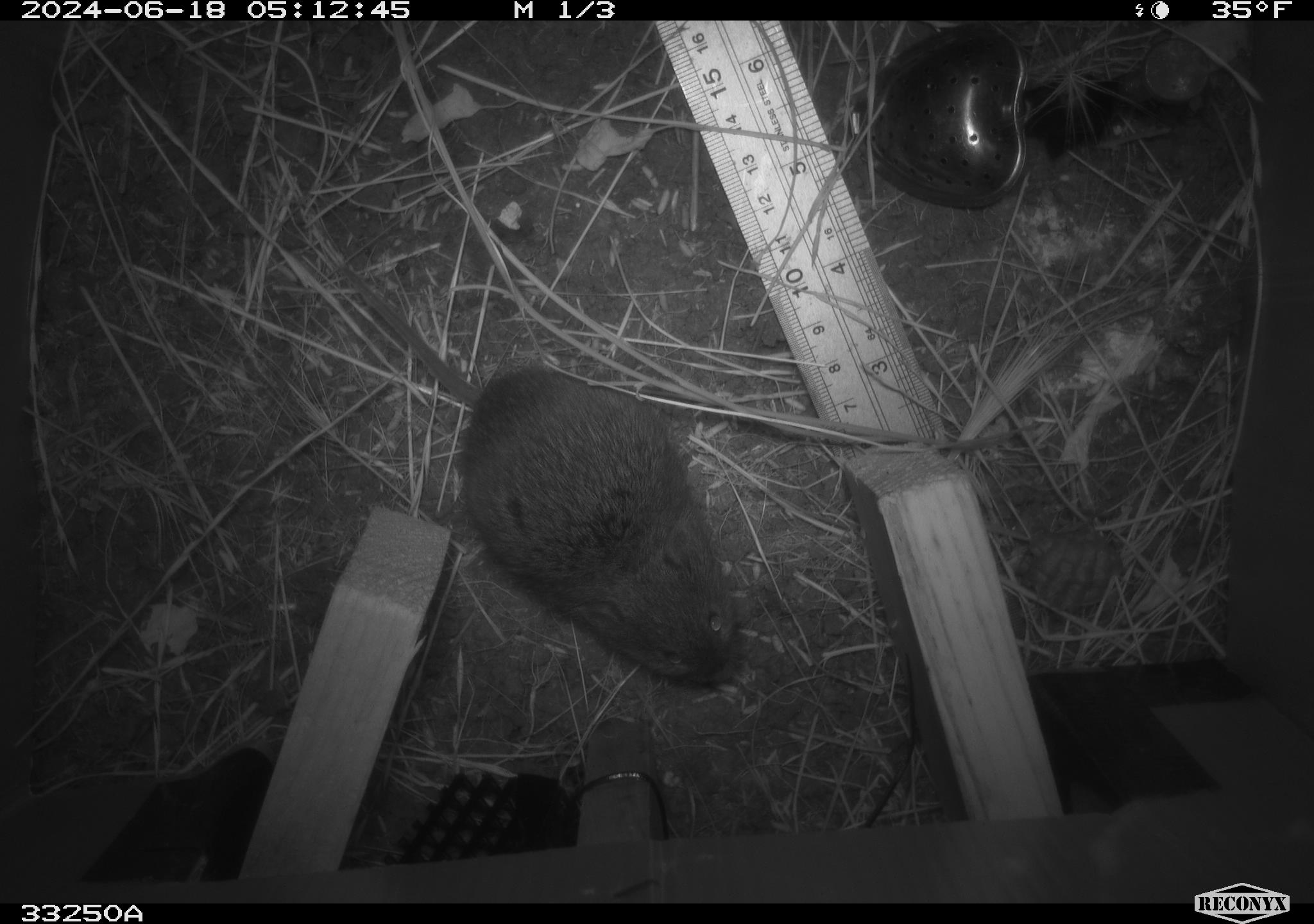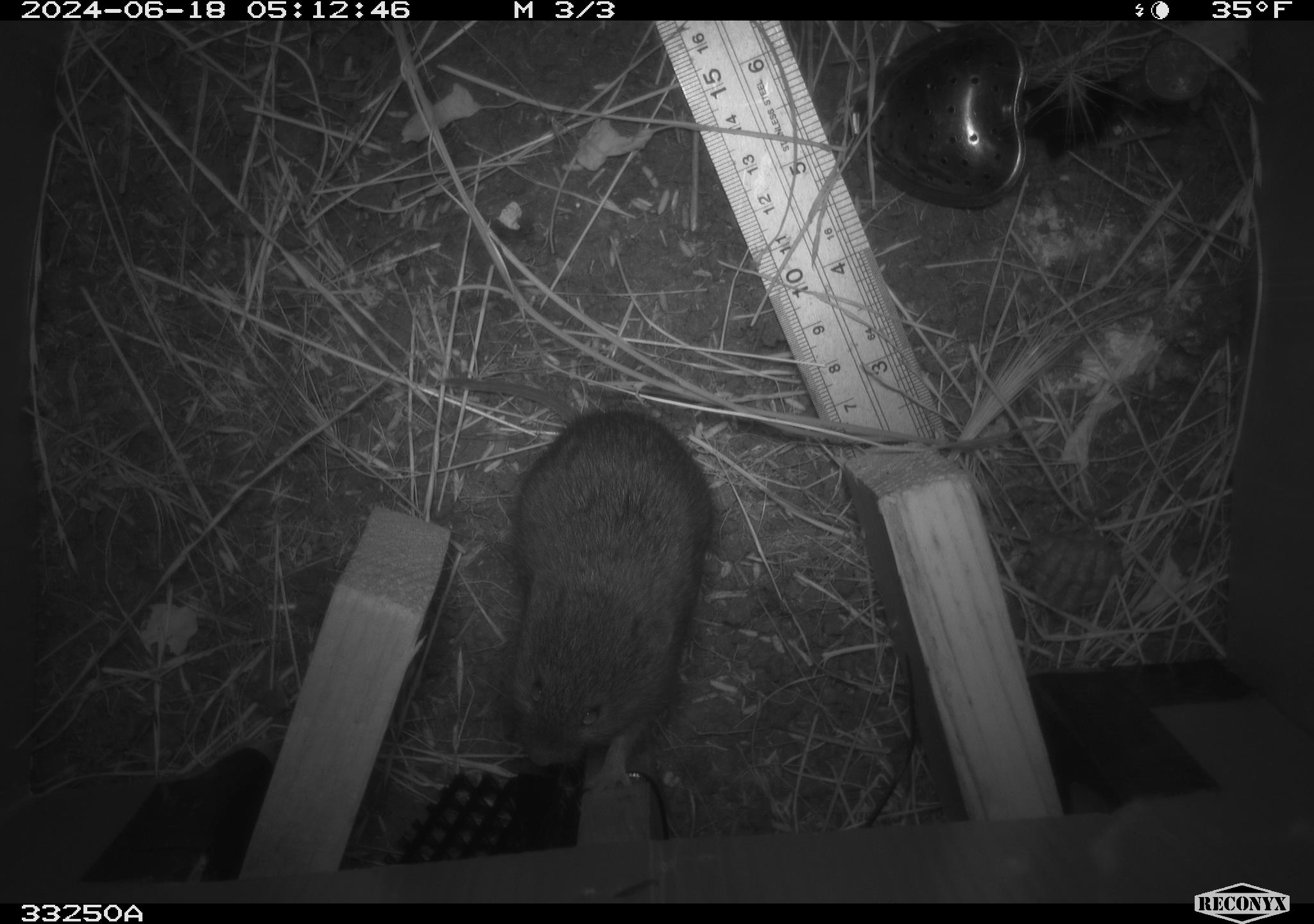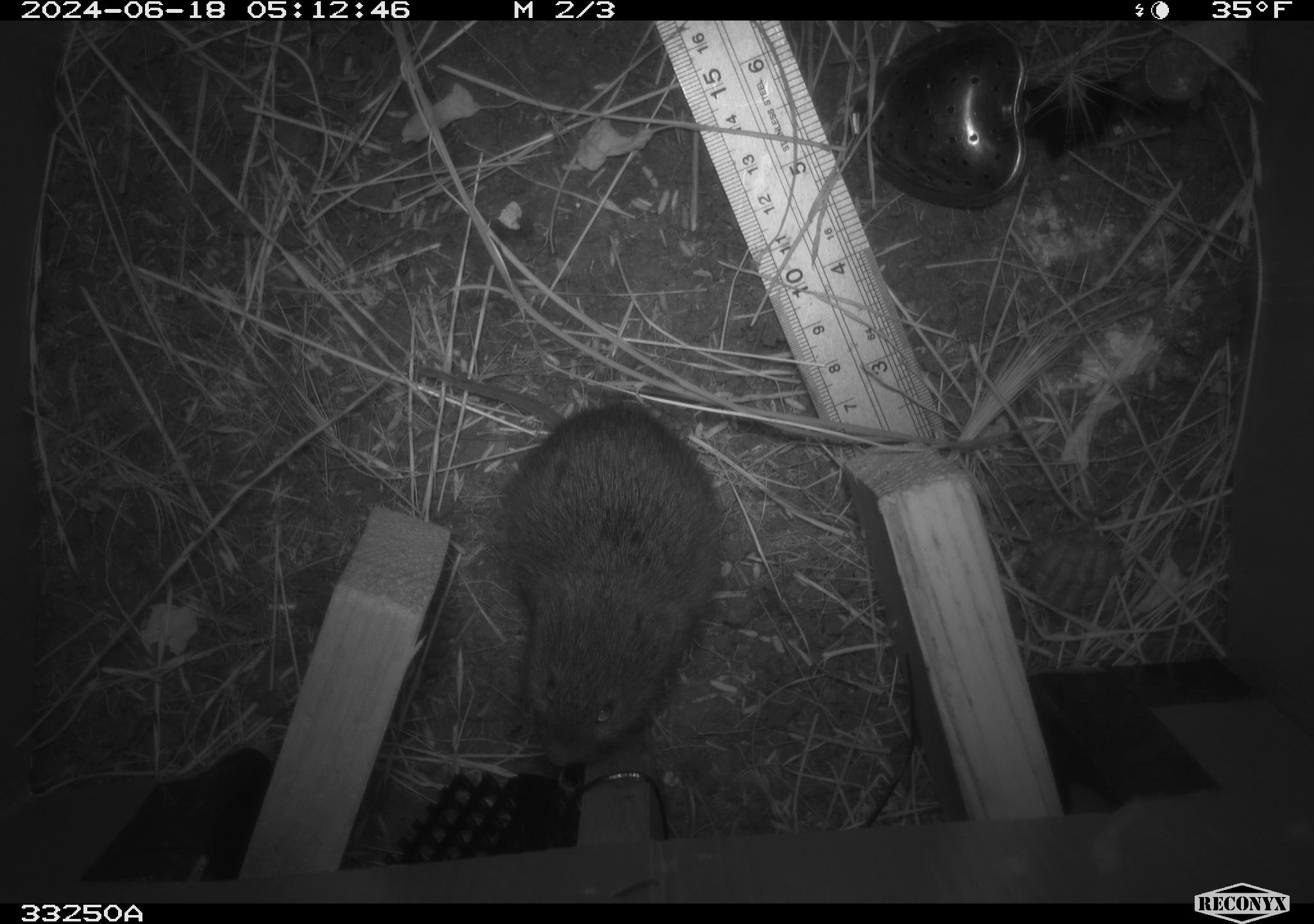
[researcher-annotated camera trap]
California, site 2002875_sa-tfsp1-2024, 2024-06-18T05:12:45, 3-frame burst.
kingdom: Animalia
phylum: Chordata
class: Mammalia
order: Rodentia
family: Cricetidae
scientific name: Arvicolinae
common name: voles, lemmings, and muskrats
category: arvicolinae subfamily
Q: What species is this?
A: Arvicolinae subfamily (voles, lemmings, and muskrats) (Arvicolinae).